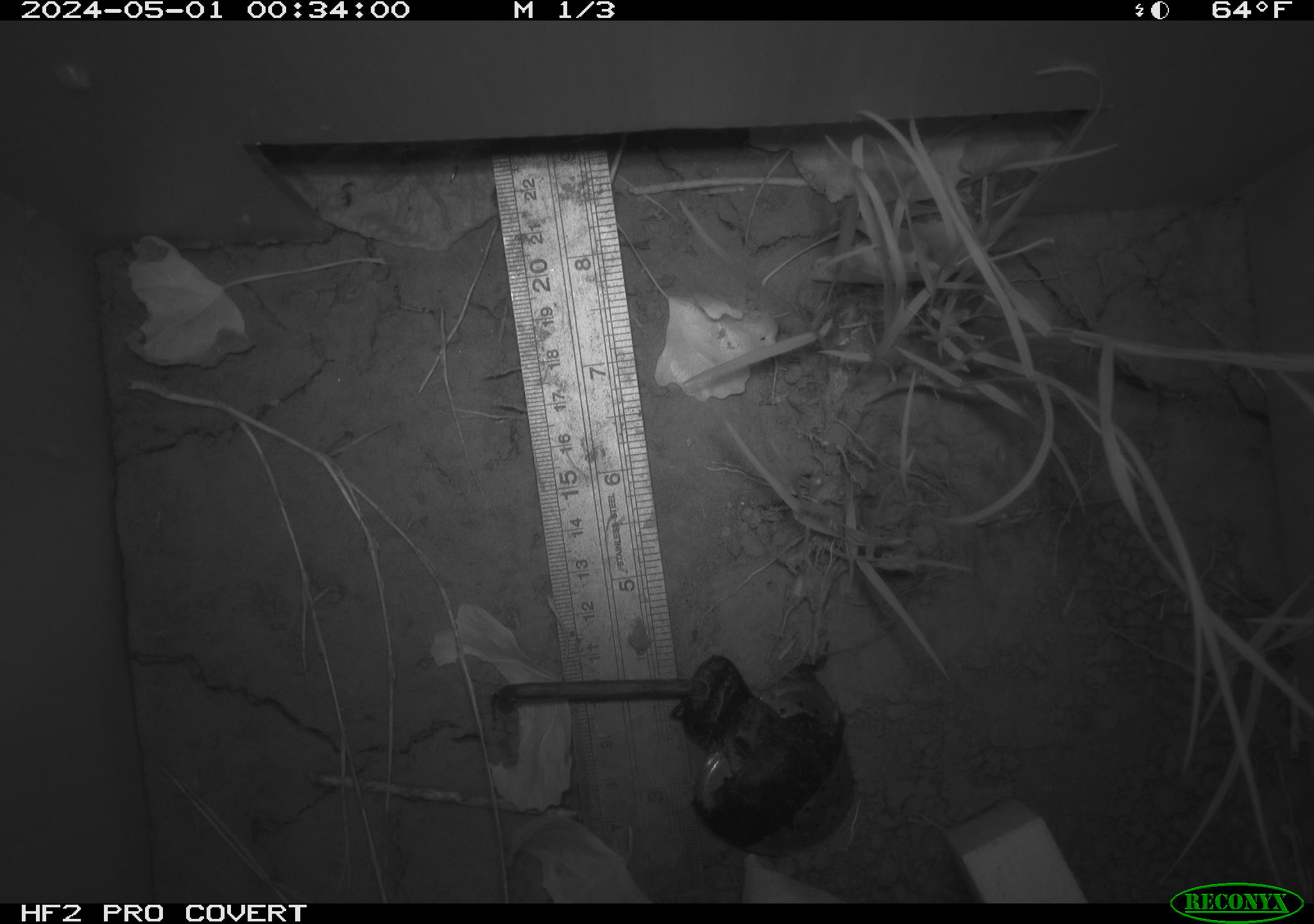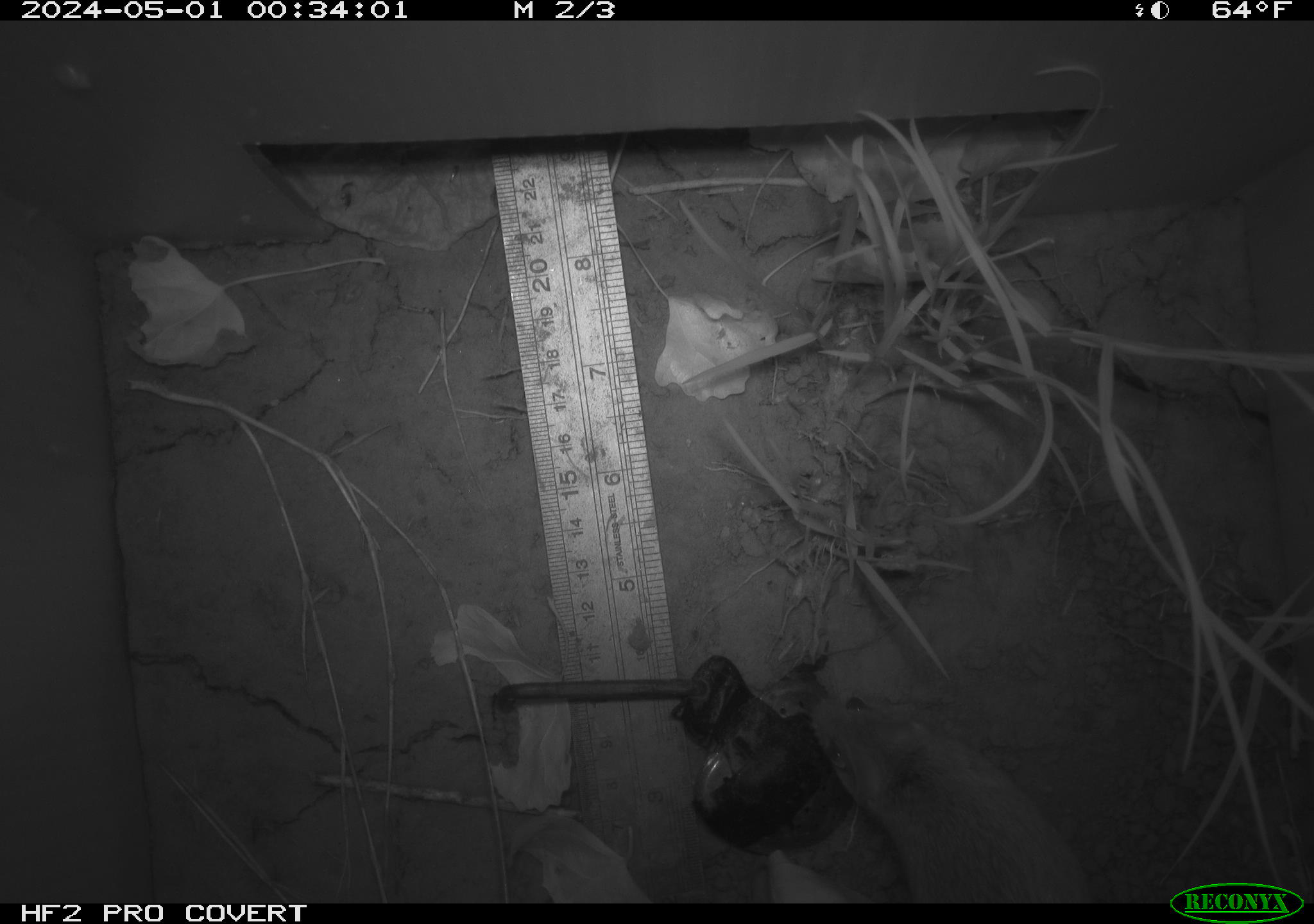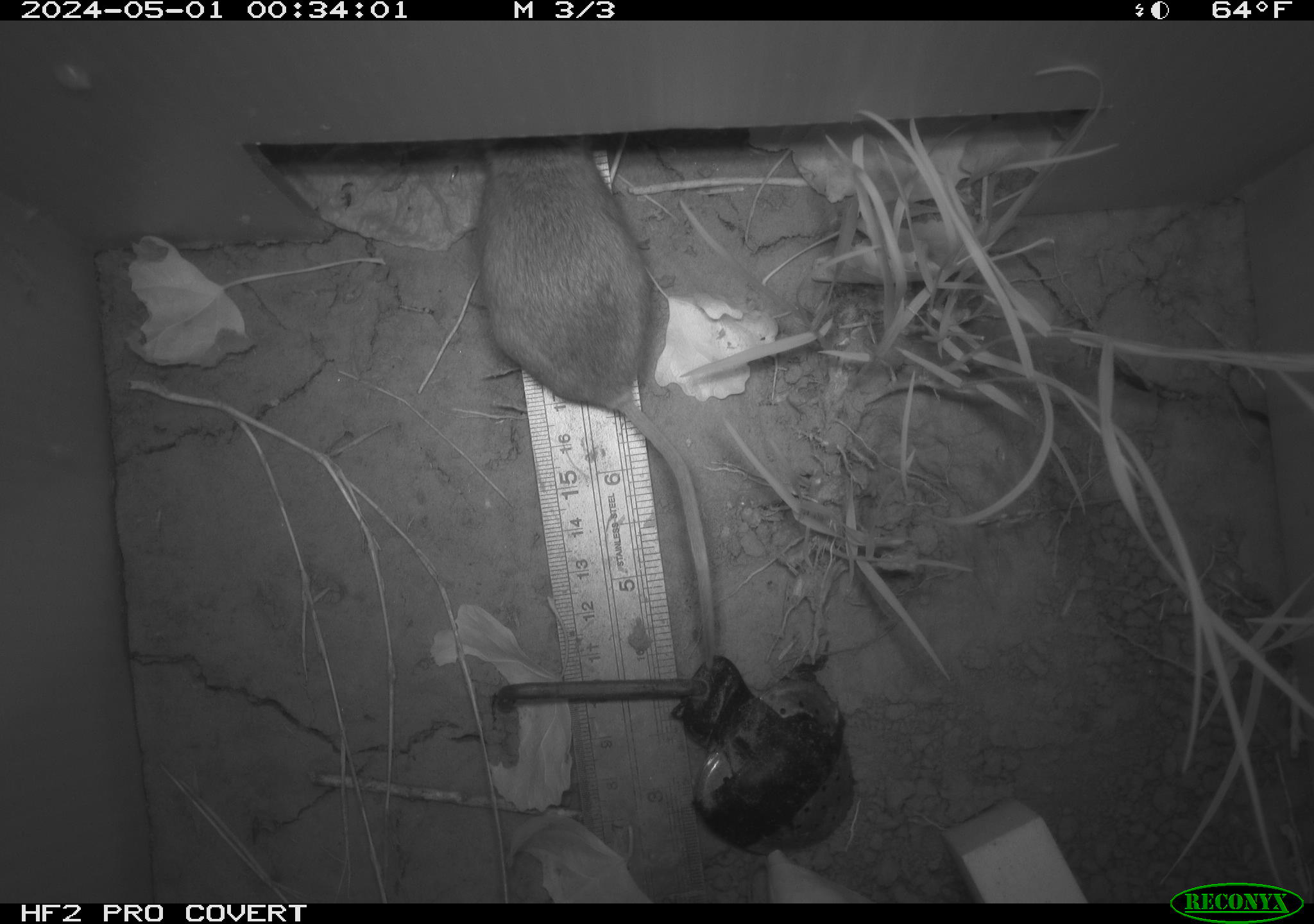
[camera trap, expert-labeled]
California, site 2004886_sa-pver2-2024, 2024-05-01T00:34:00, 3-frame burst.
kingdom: Animalia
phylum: Chordata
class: Mammalia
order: Rodentia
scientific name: Rodentia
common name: mouse species